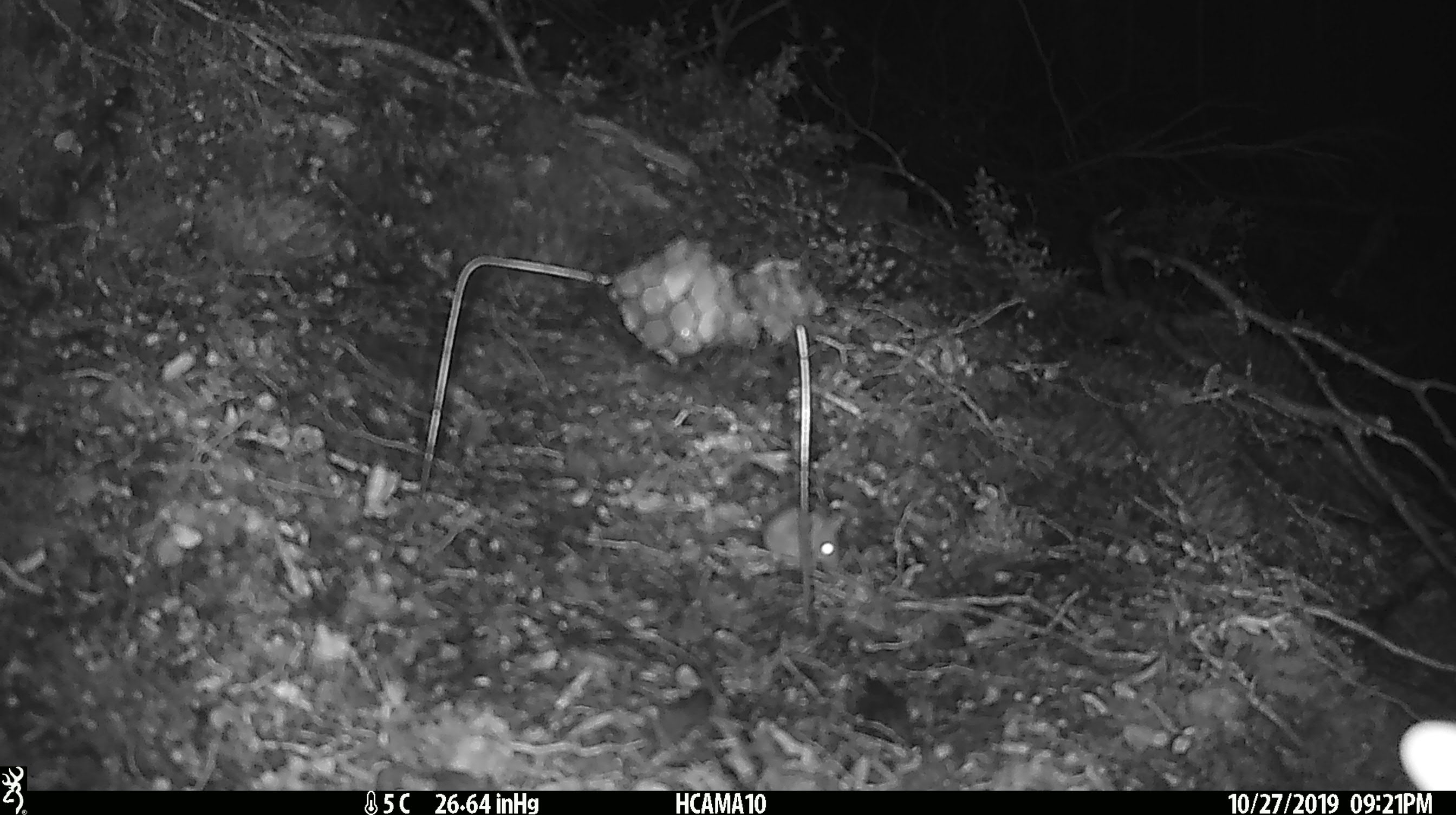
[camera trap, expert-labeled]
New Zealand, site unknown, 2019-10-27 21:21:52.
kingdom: Animalia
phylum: Chordata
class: Mammalia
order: Rodentia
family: Muridae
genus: Mus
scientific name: Mus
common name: mouse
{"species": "mouse (Mus)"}